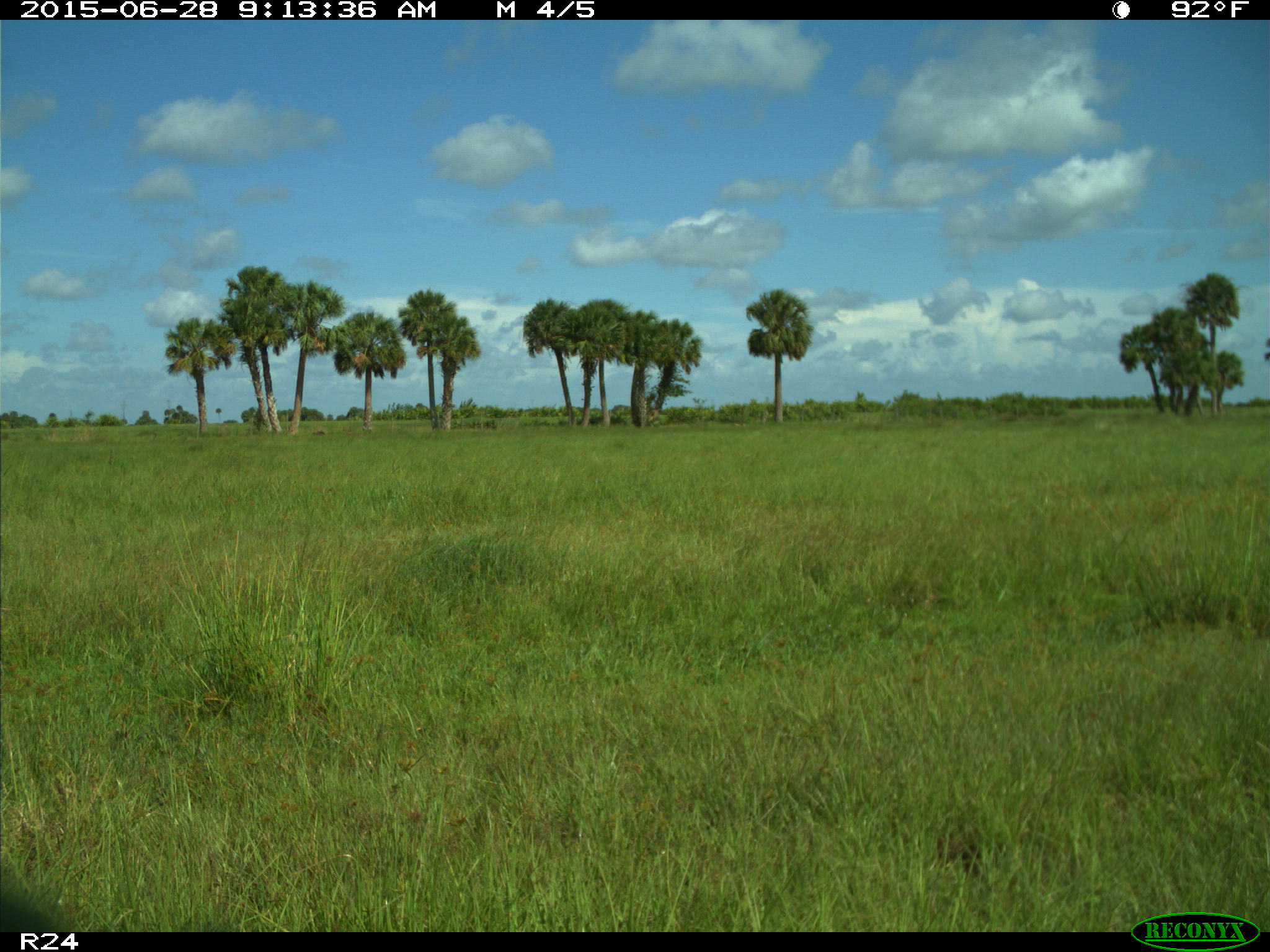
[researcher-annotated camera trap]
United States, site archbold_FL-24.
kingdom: Animalia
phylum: Chordata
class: Mammalia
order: Artiodactyla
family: Bovidae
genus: Bos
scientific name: Bos taurus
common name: domestic cow